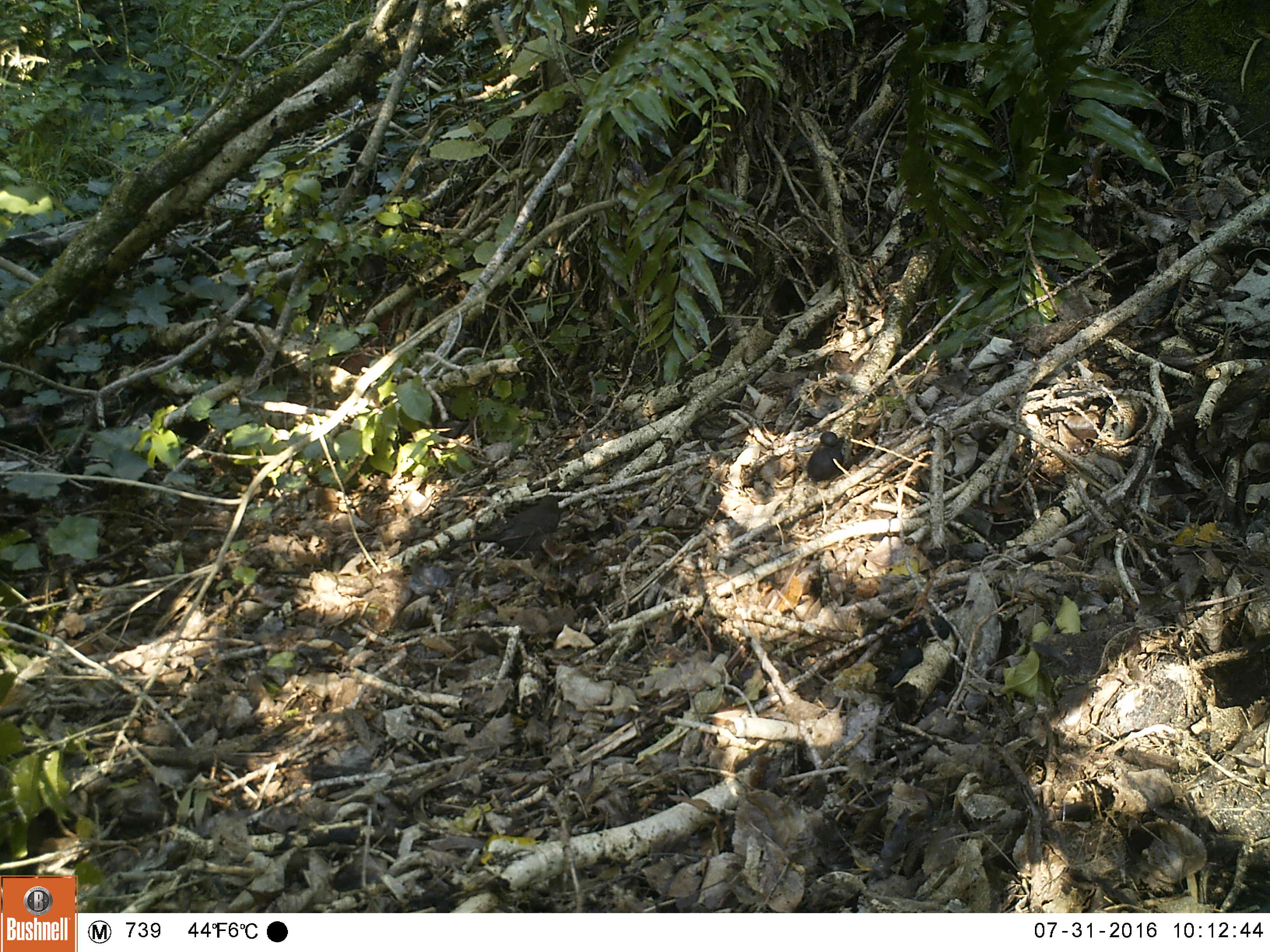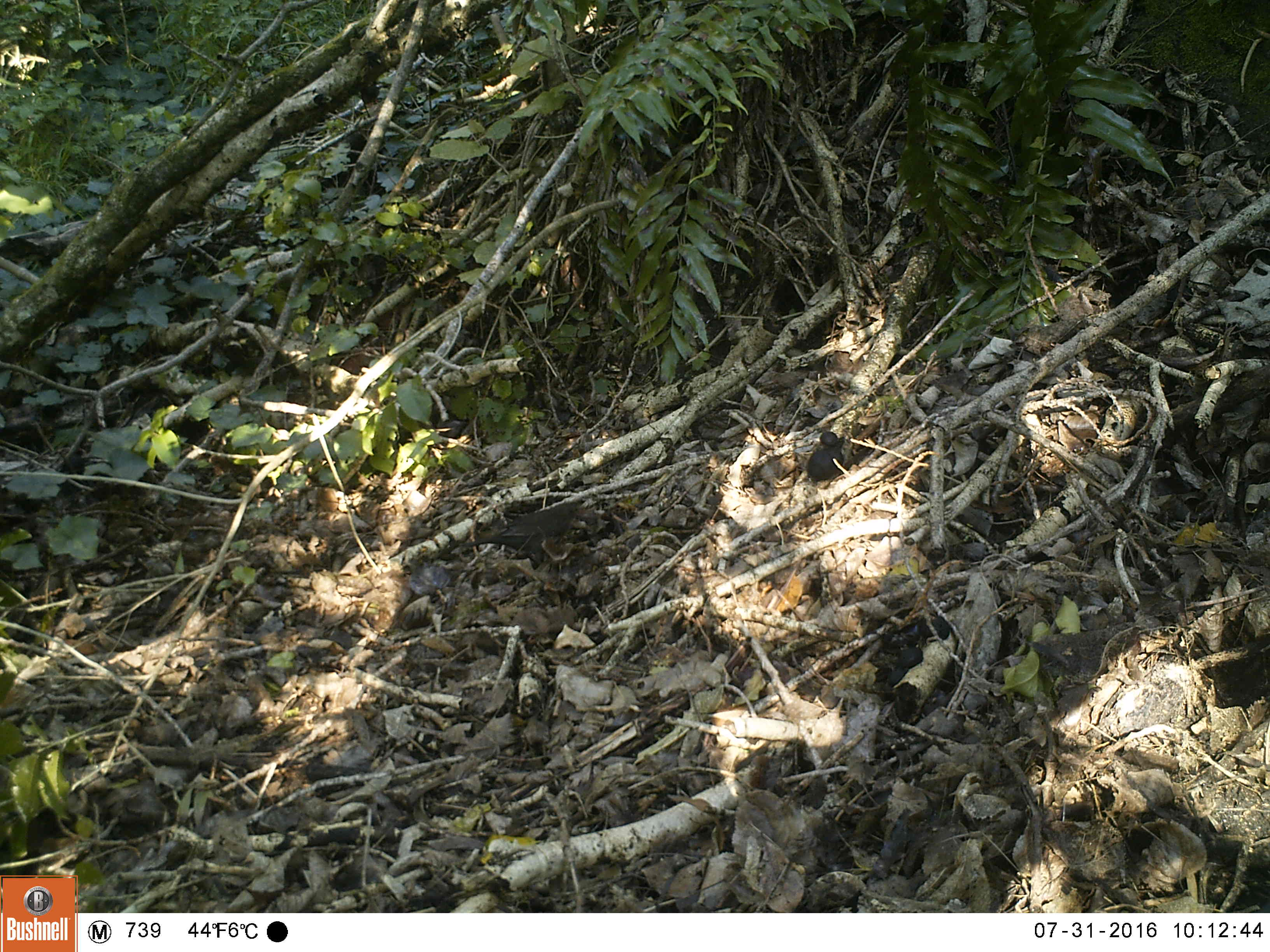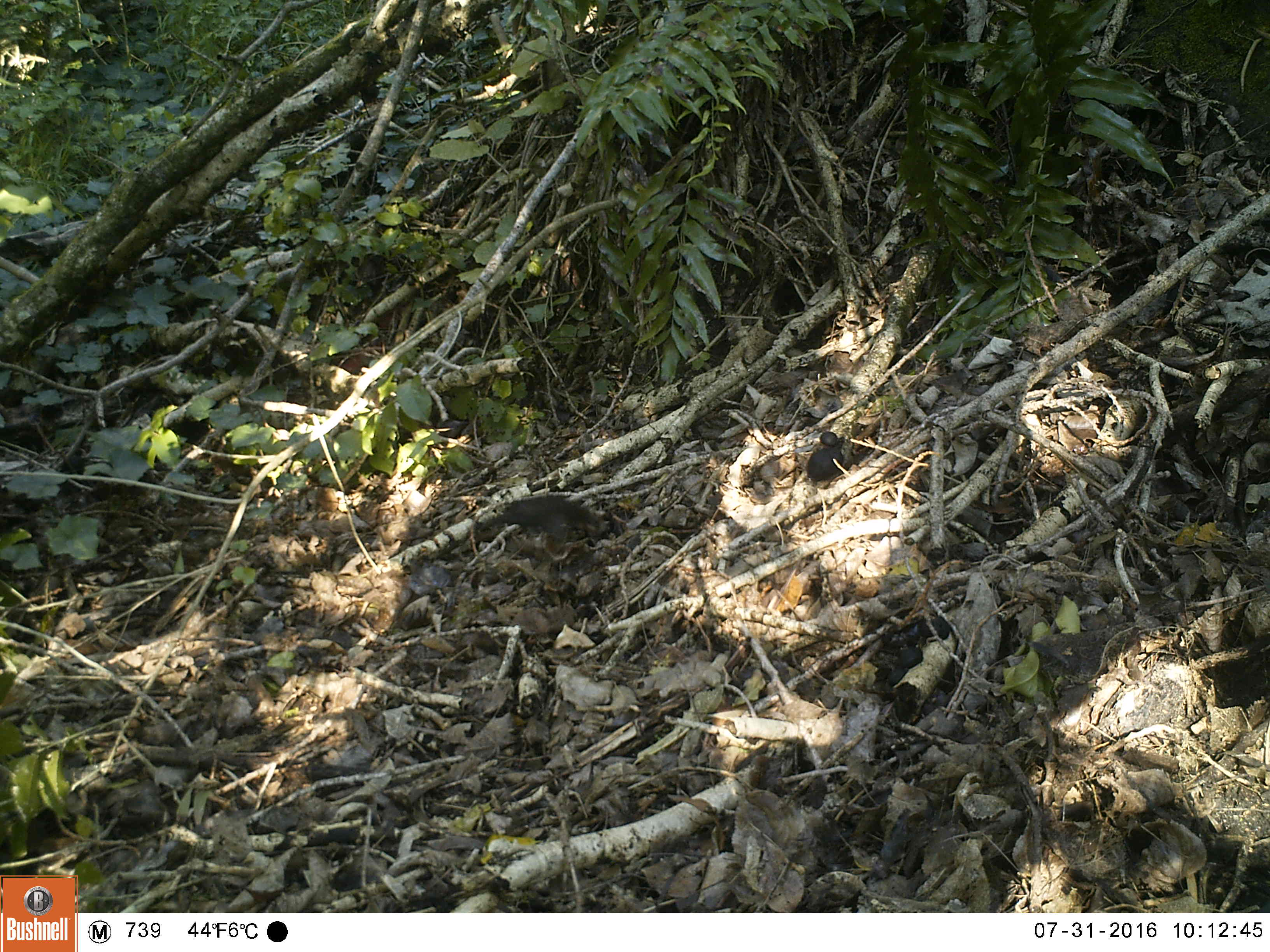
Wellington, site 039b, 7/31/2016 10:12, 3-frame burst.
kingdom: Animalia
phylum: Chordata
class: Aves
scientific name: Aves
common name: bird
Bird (Aves).